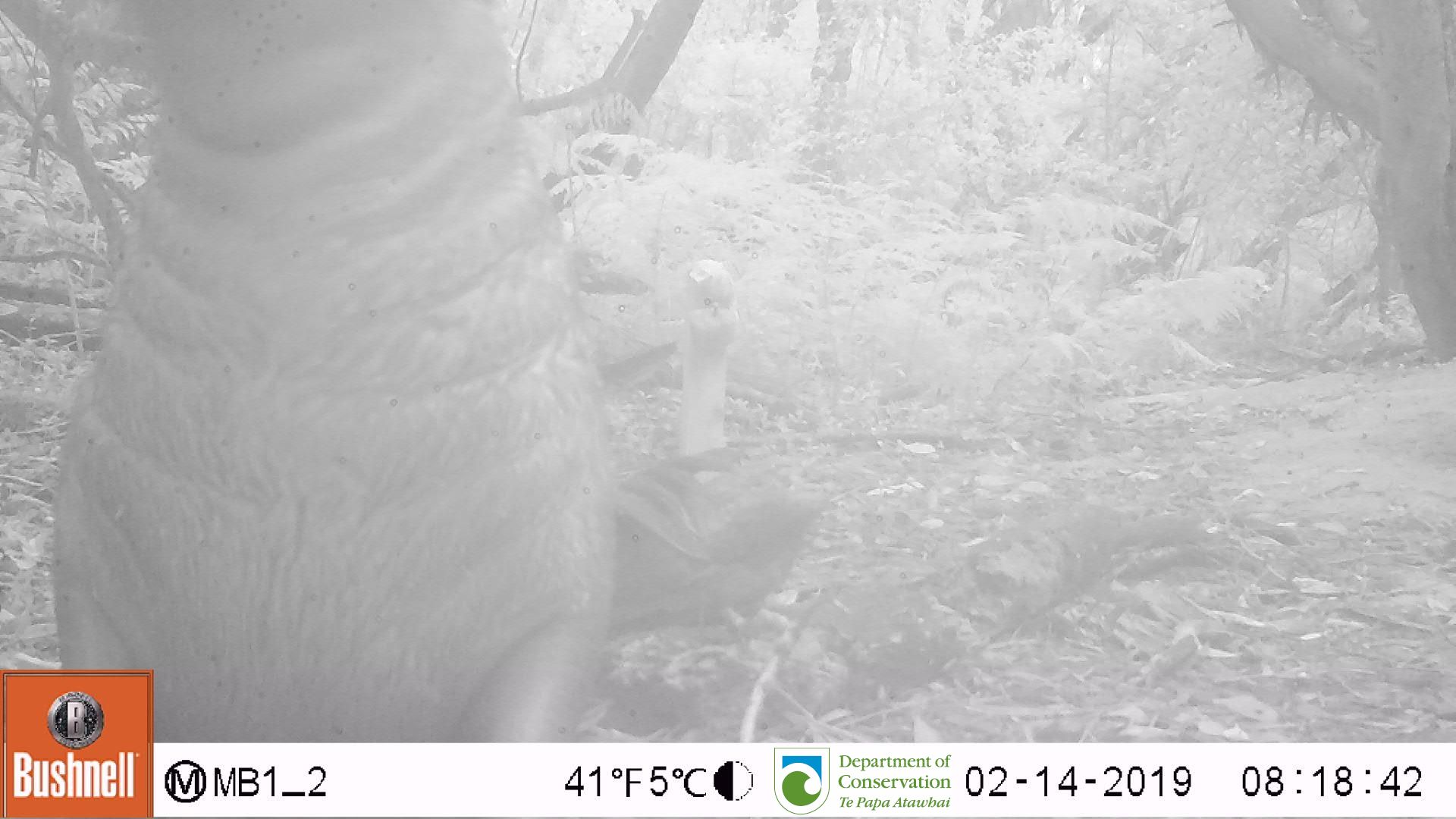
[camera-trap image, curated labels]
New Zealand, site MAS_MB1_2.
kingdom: Animalia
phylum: Chordata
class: Mammalia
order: Carnivora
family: Otariidae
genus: Phocarctos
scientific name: Phocarctos hookeri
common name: new zealand sea lion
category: sealion